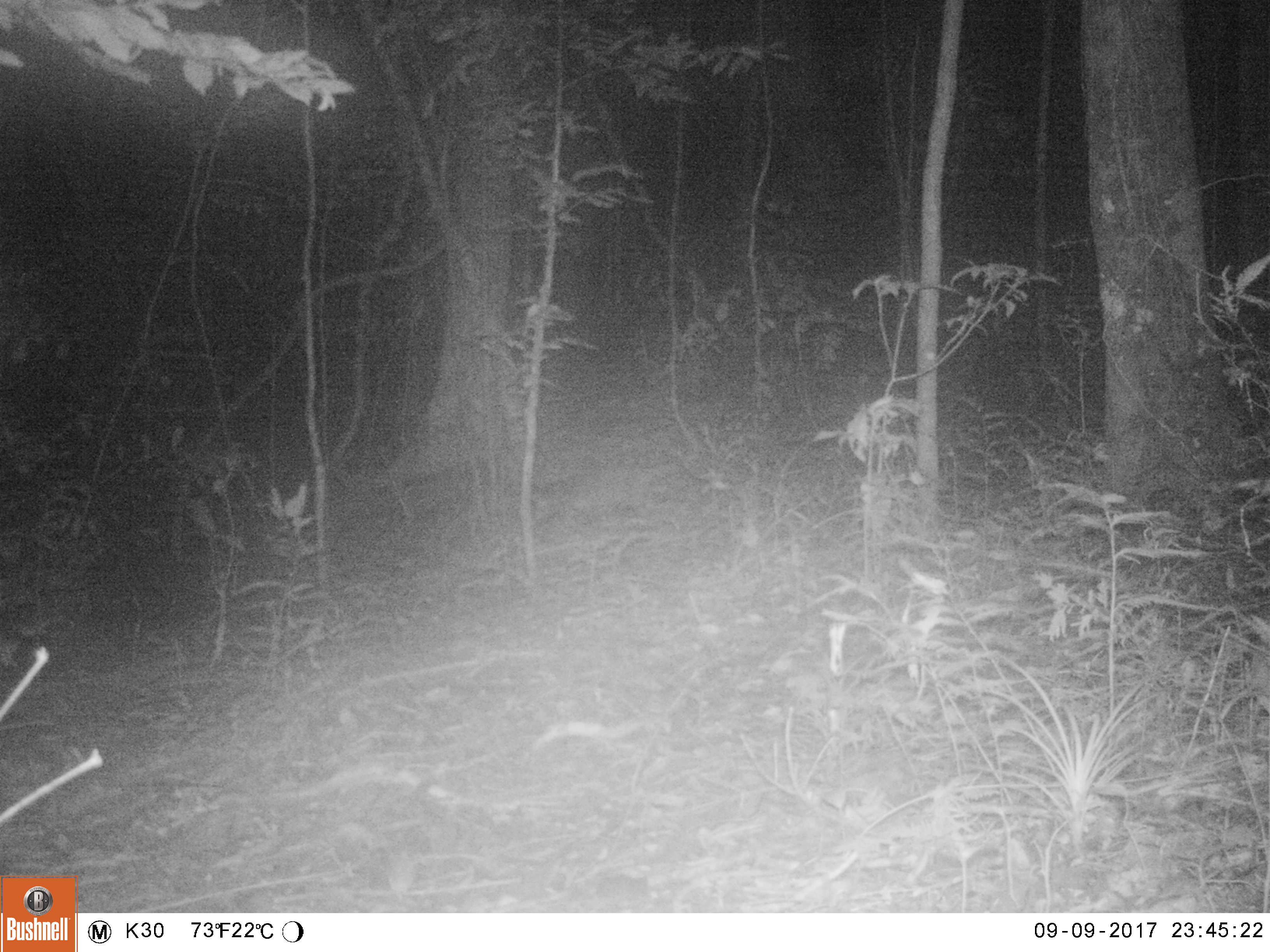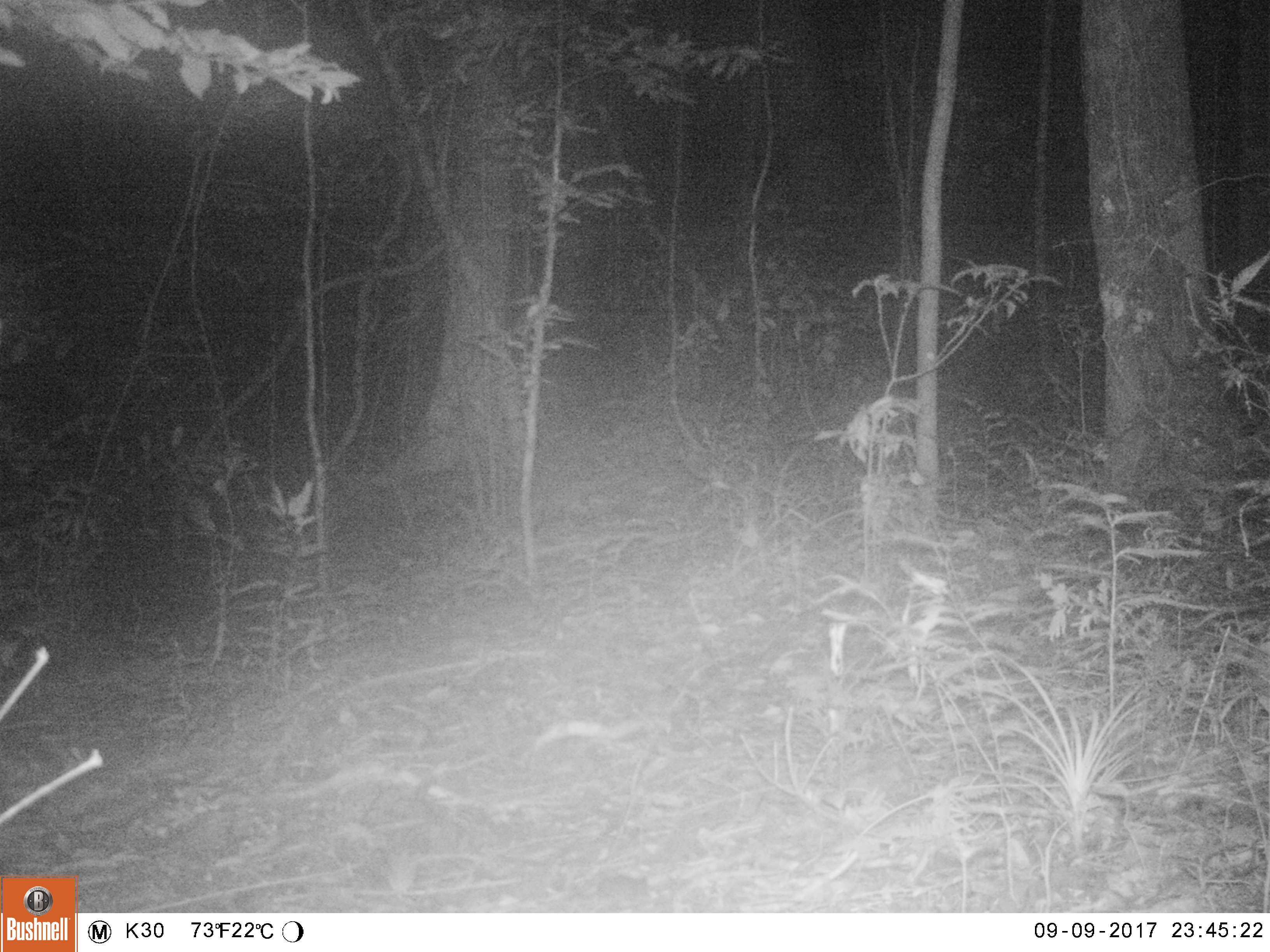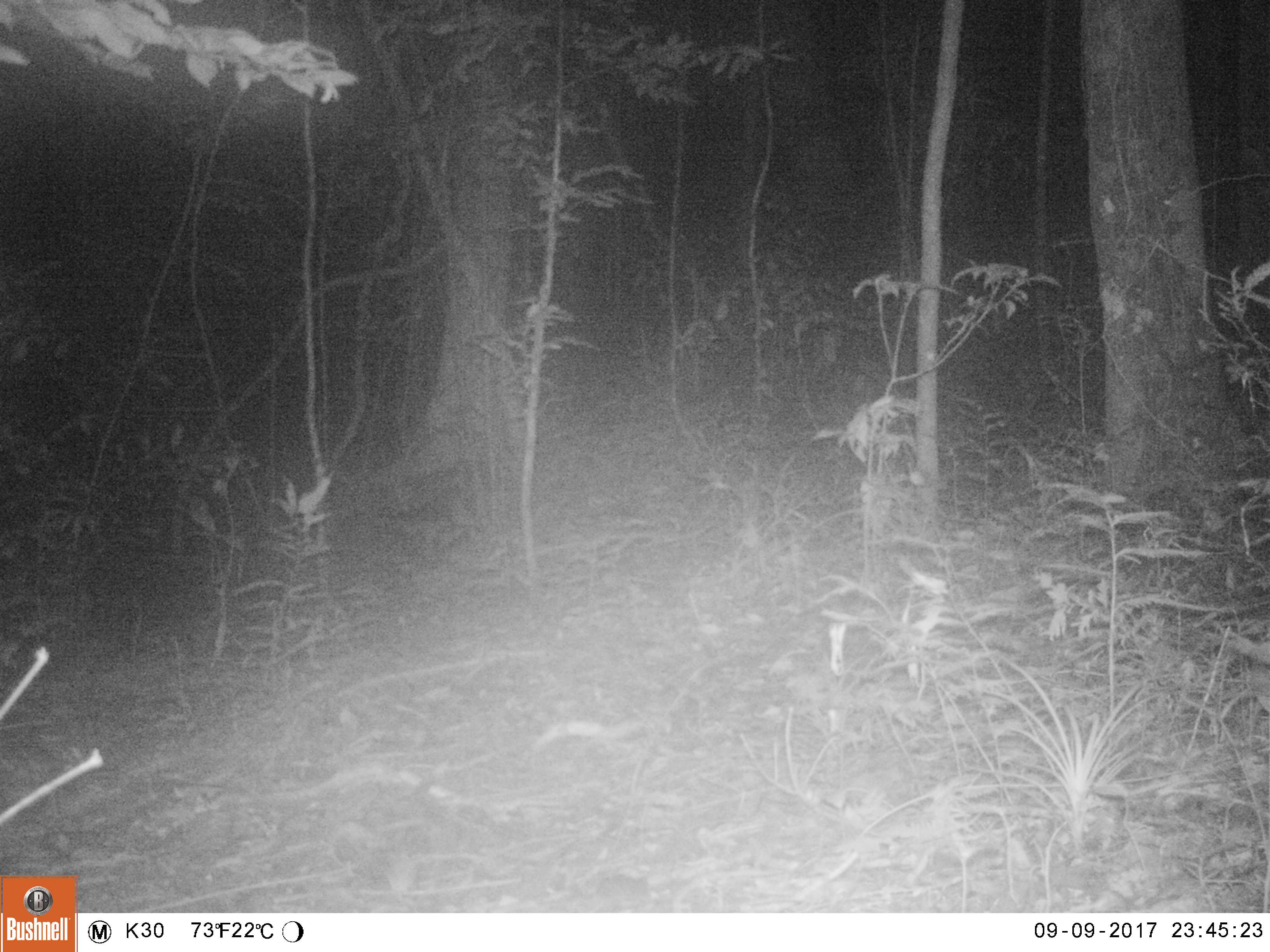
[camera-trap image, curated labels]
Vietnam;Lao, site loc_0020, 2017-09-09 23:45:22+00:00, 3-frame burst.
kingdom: Animalia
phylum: Chordata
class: Mammalia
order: Carnivora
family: Viverridae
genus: Paguma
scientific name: Paguma larvata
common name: masked palm civet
Masked palm civet (Paguma larvata). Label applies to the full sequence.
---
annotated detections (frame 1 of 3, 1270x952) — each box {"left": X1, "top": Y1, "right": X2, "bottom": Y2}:
masked palm civet: {"left": 532, "top": 447, "right": 700, "bottom": 533}